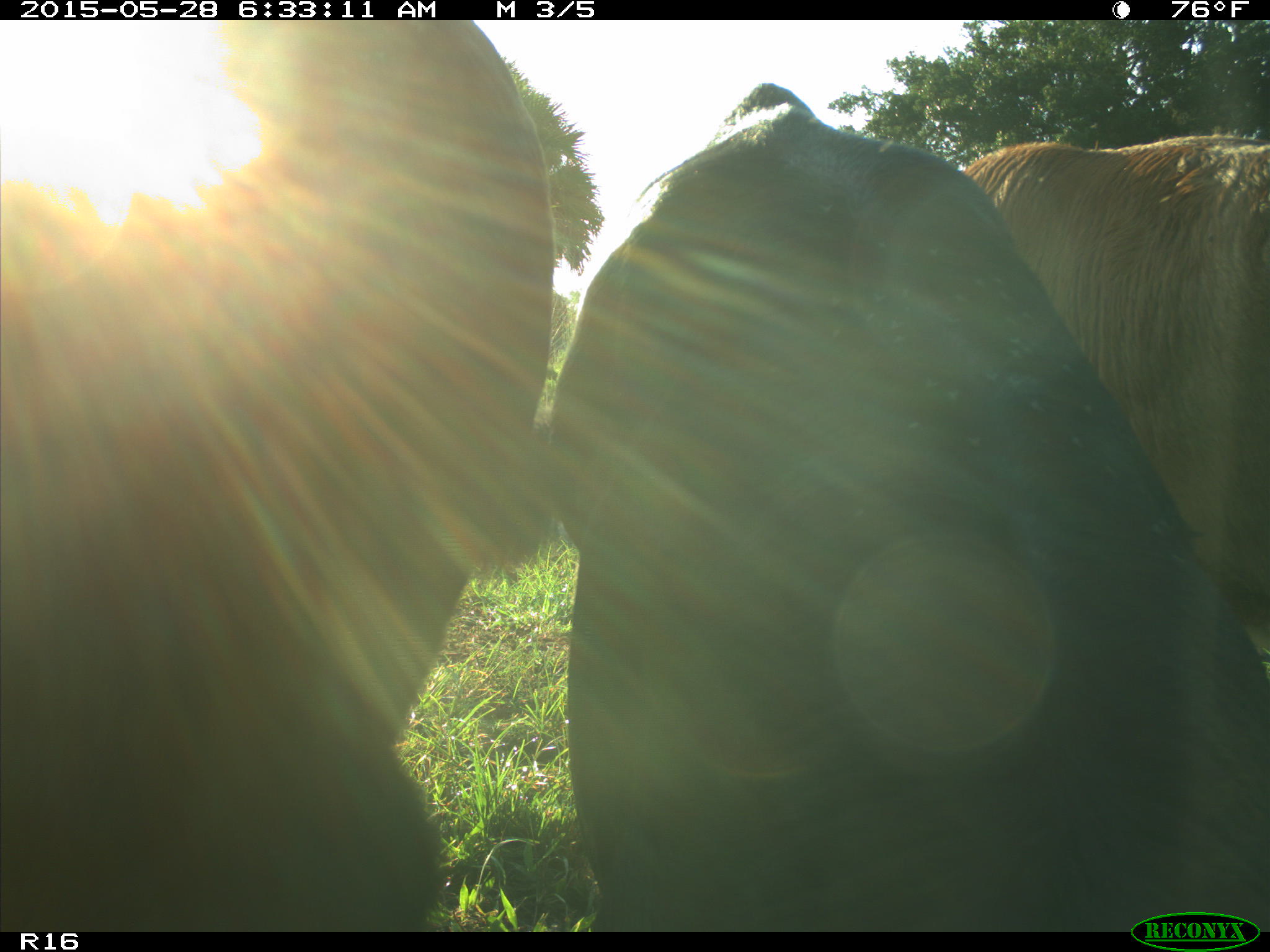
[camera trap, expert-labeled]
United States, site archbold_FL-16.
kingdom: Animalia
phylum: Chordata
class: Mammalia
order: Artiodactyla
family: Bovidae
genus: Bos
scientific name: Bos taurus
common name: domestic cow